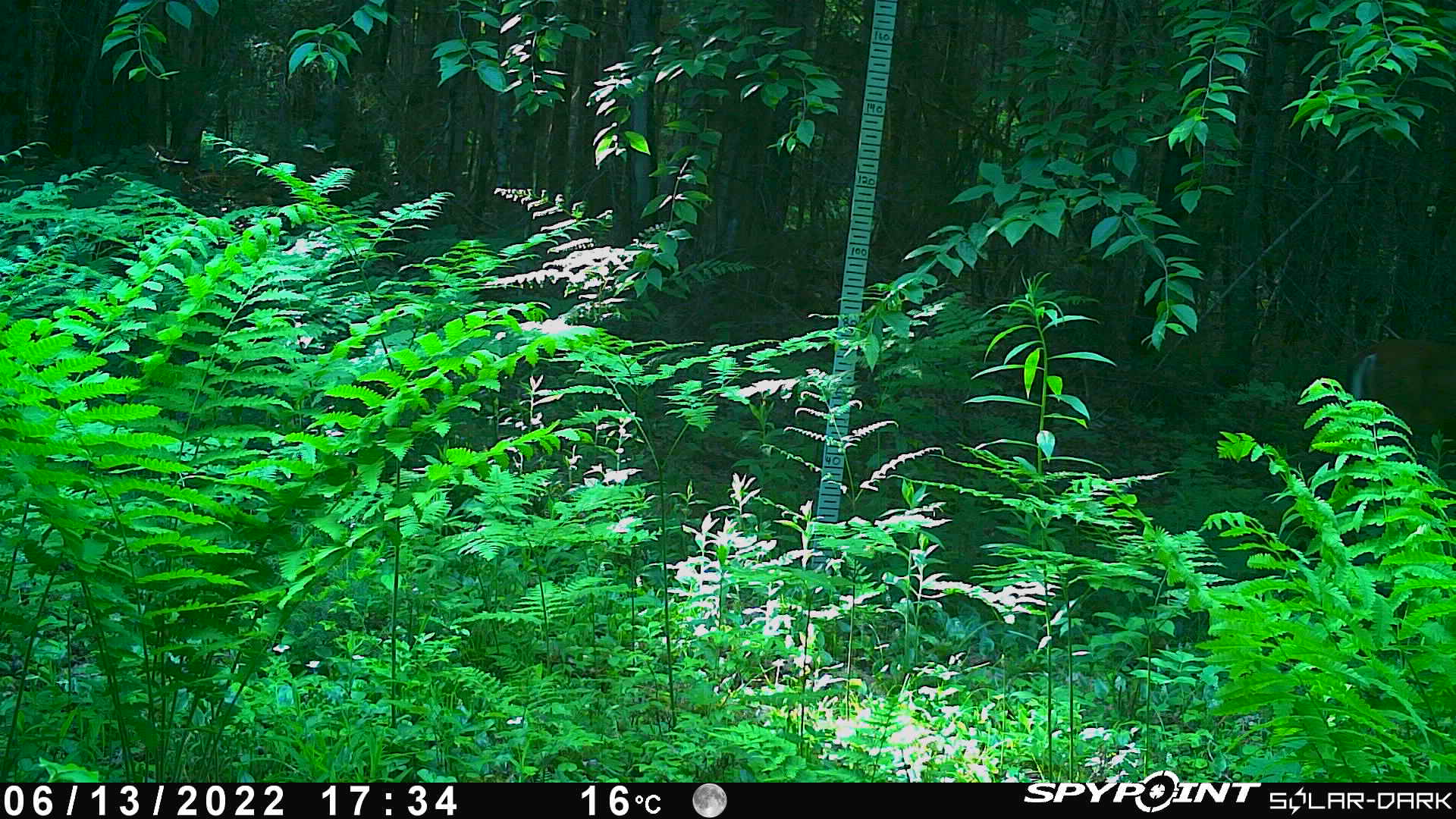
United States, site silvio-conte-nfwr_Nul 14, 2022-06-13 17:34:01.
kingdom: Animalia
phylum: Chordata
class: Mammalia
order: Artiodactyla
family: Cervidae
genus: Odocoileus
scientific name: Odocoileus virginianus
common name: white-tailed deer